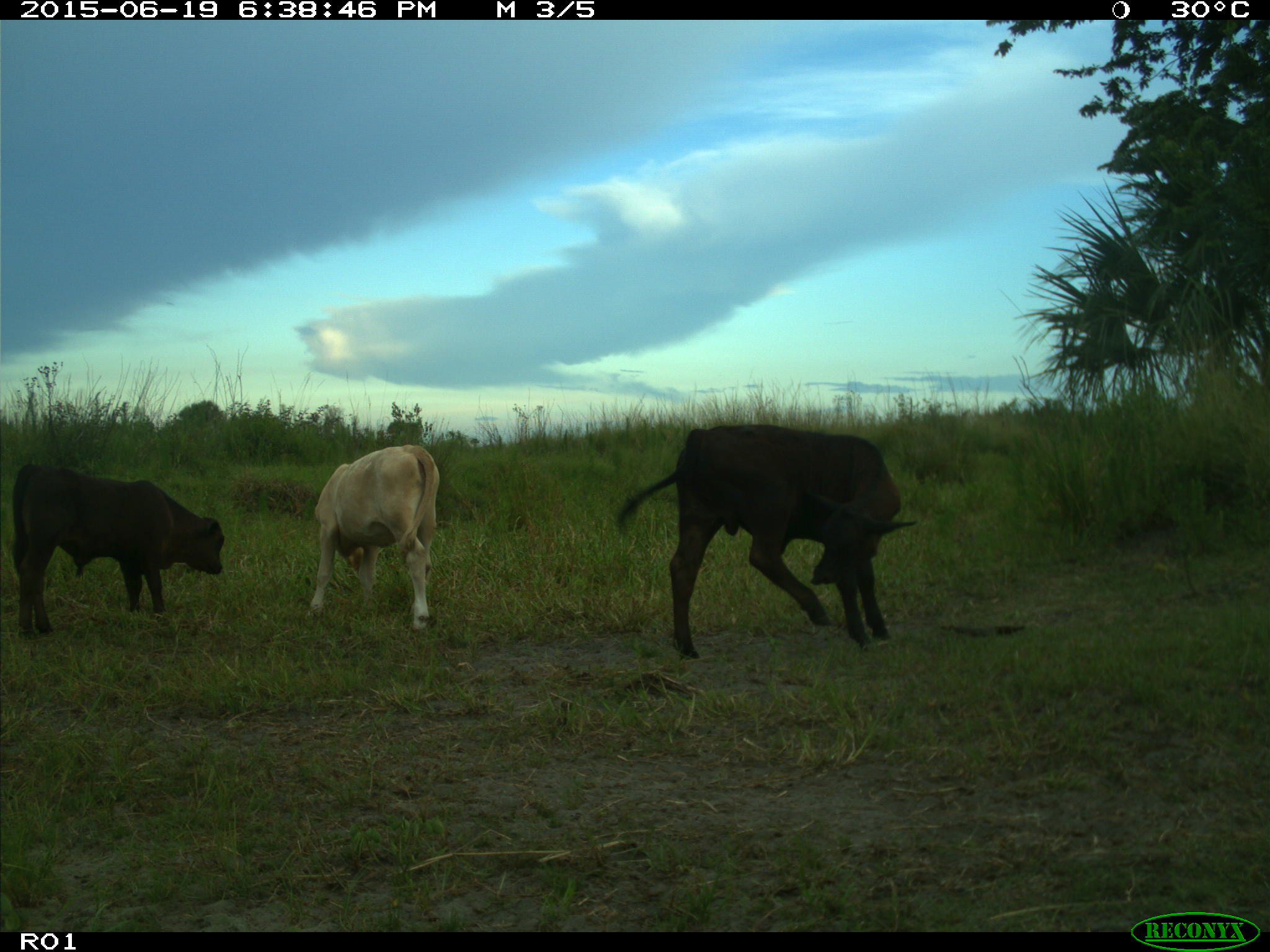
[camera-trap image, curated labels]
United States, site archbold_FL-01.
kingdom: Animalia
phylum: Chordata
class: Mammalia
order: Artiodactyla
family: Bovidae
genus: Bos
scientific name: Bos taurus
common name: domestic cow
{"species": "Bos taurus (domestic cow)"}